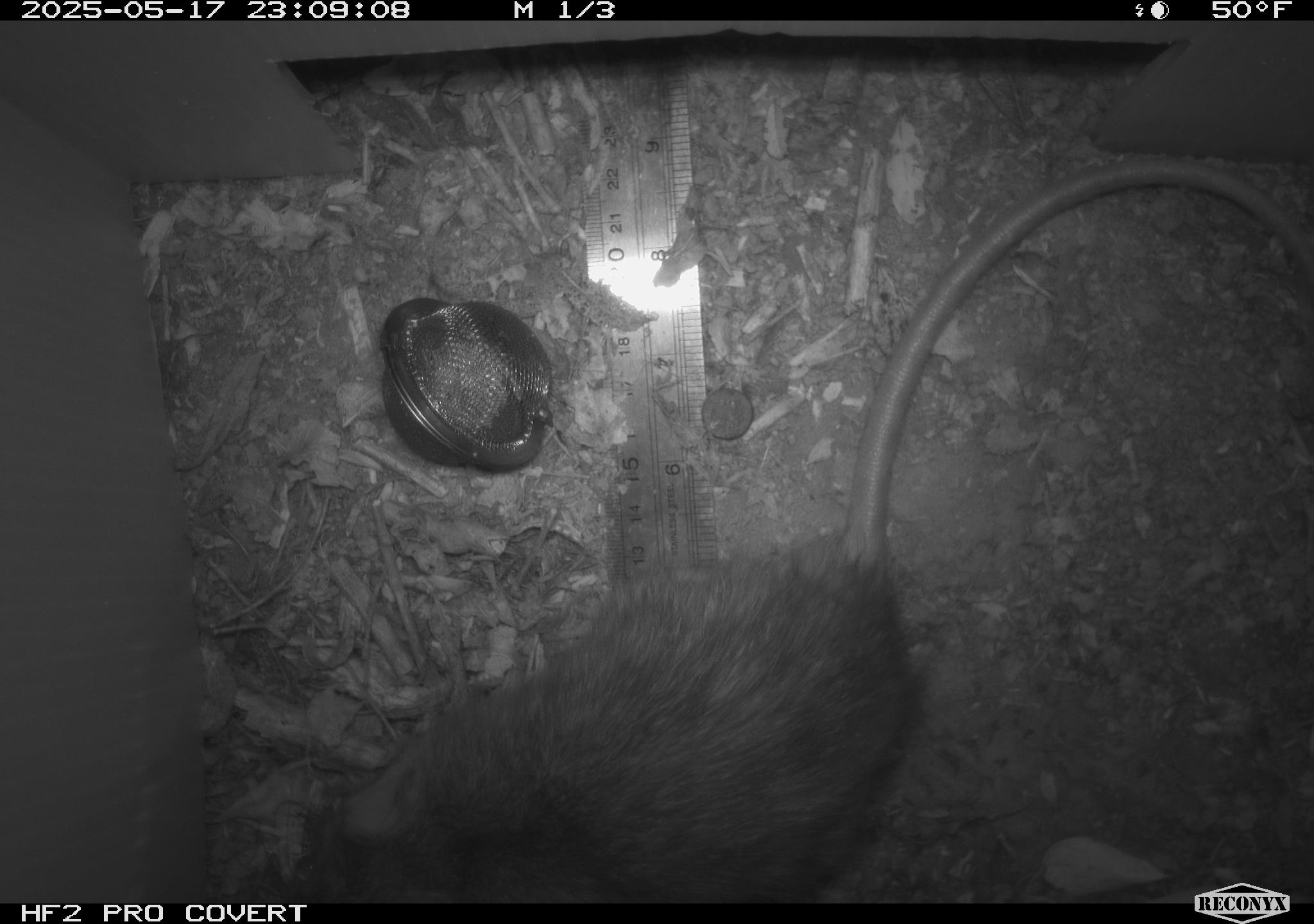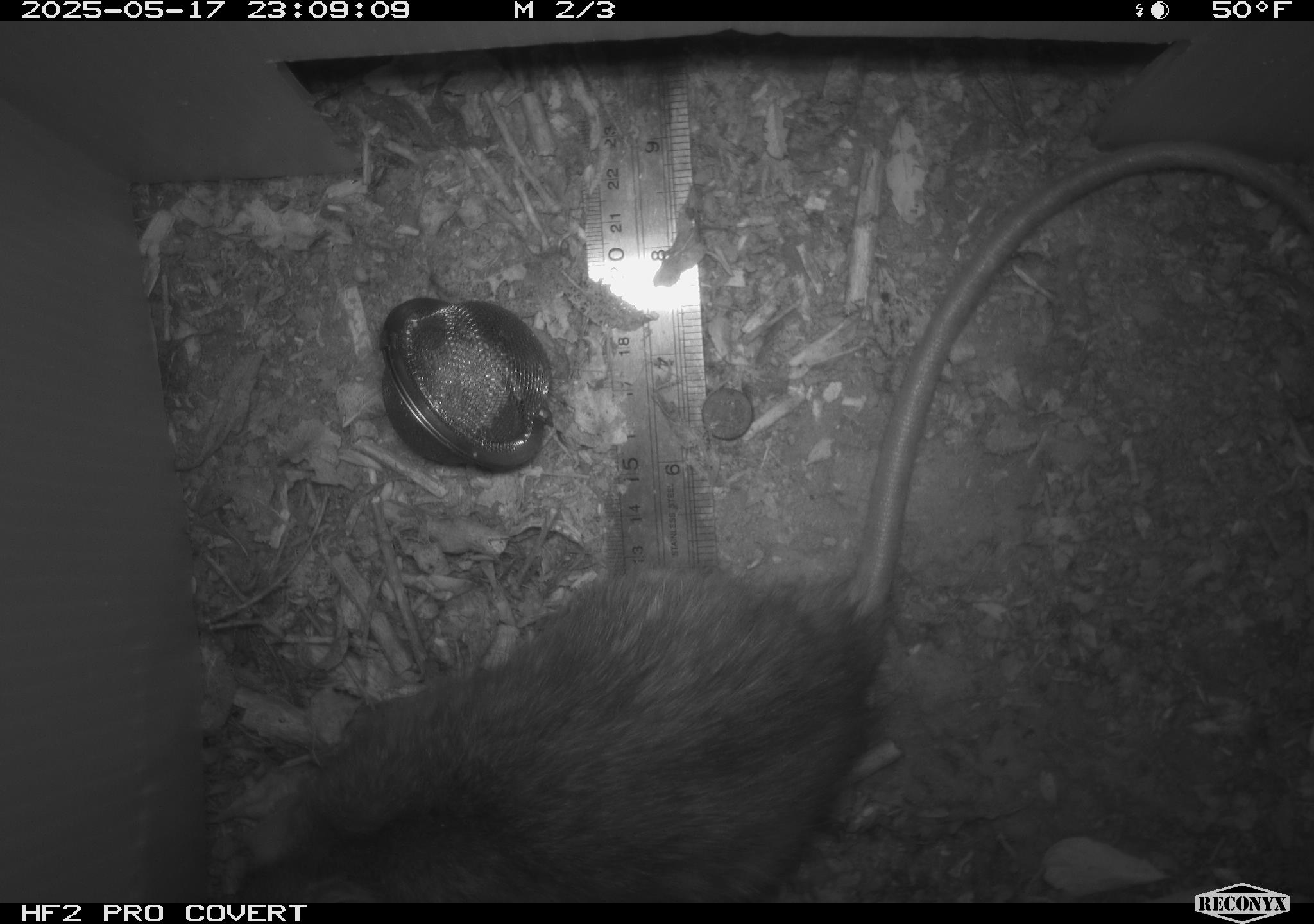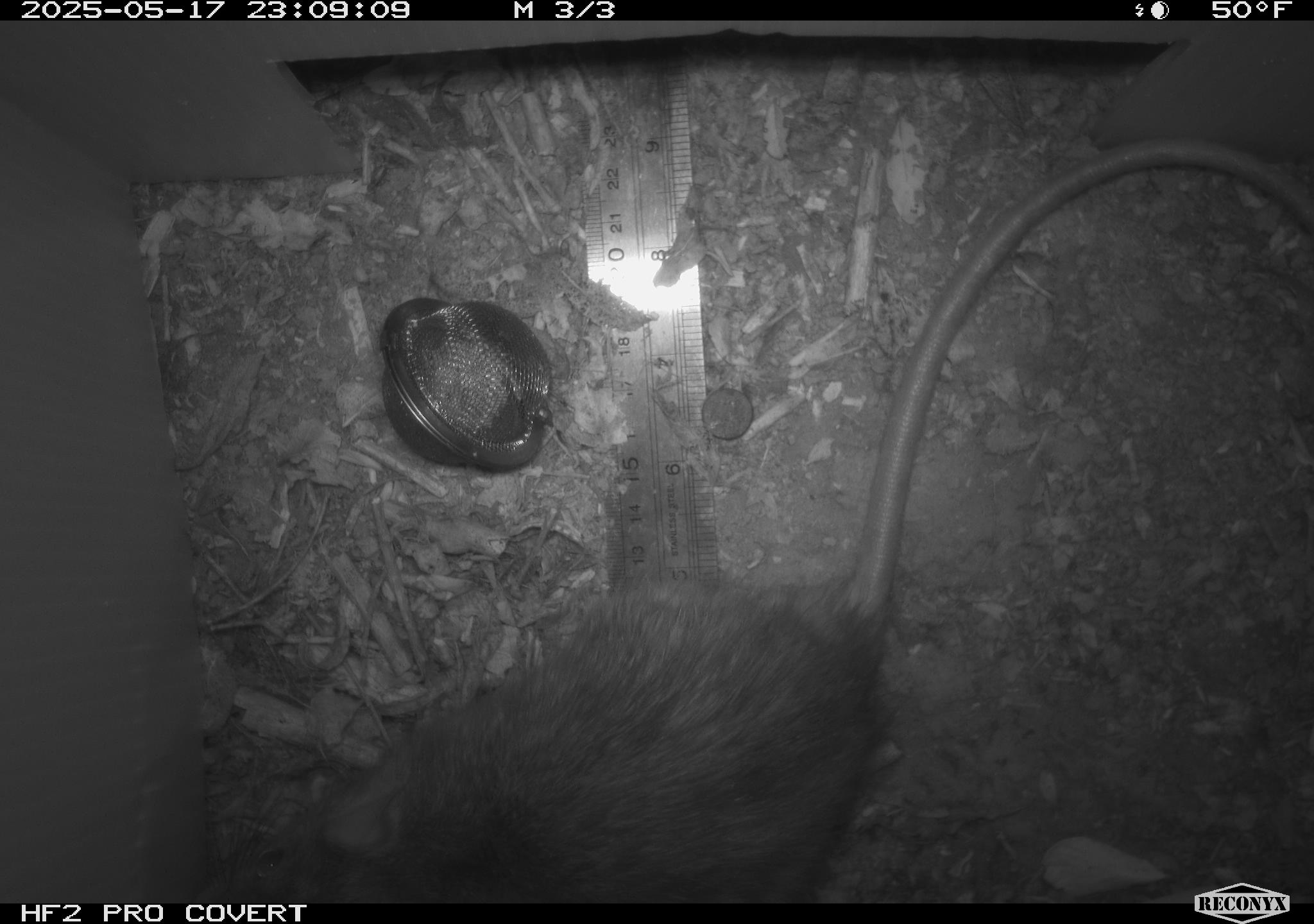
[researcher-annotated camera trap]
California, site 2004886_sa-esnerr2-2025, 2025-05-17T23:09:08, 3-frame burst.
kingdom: Animalia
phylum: Chordata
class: Mammalia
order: Rodentia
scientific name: Rodentia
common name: rodent